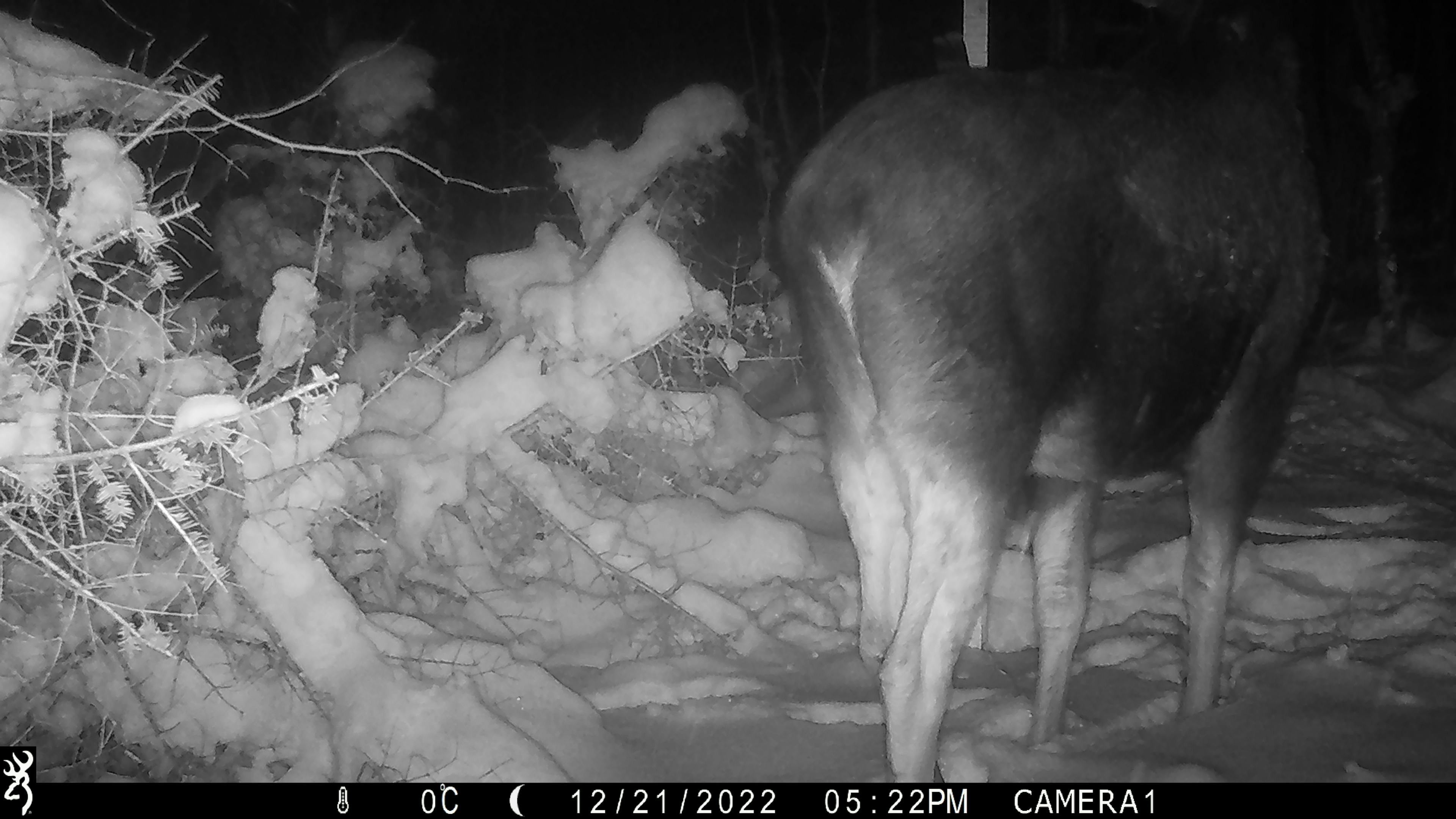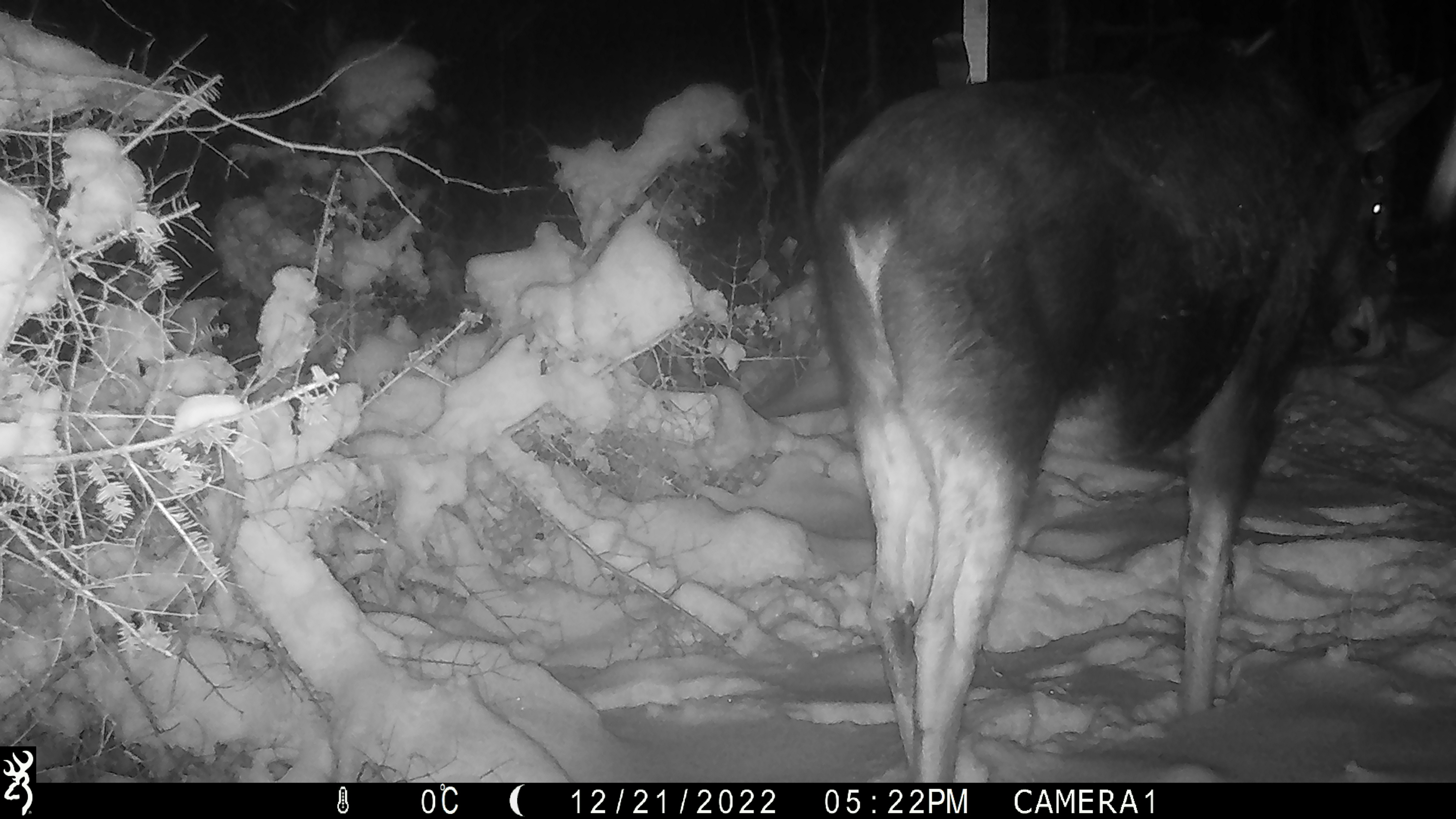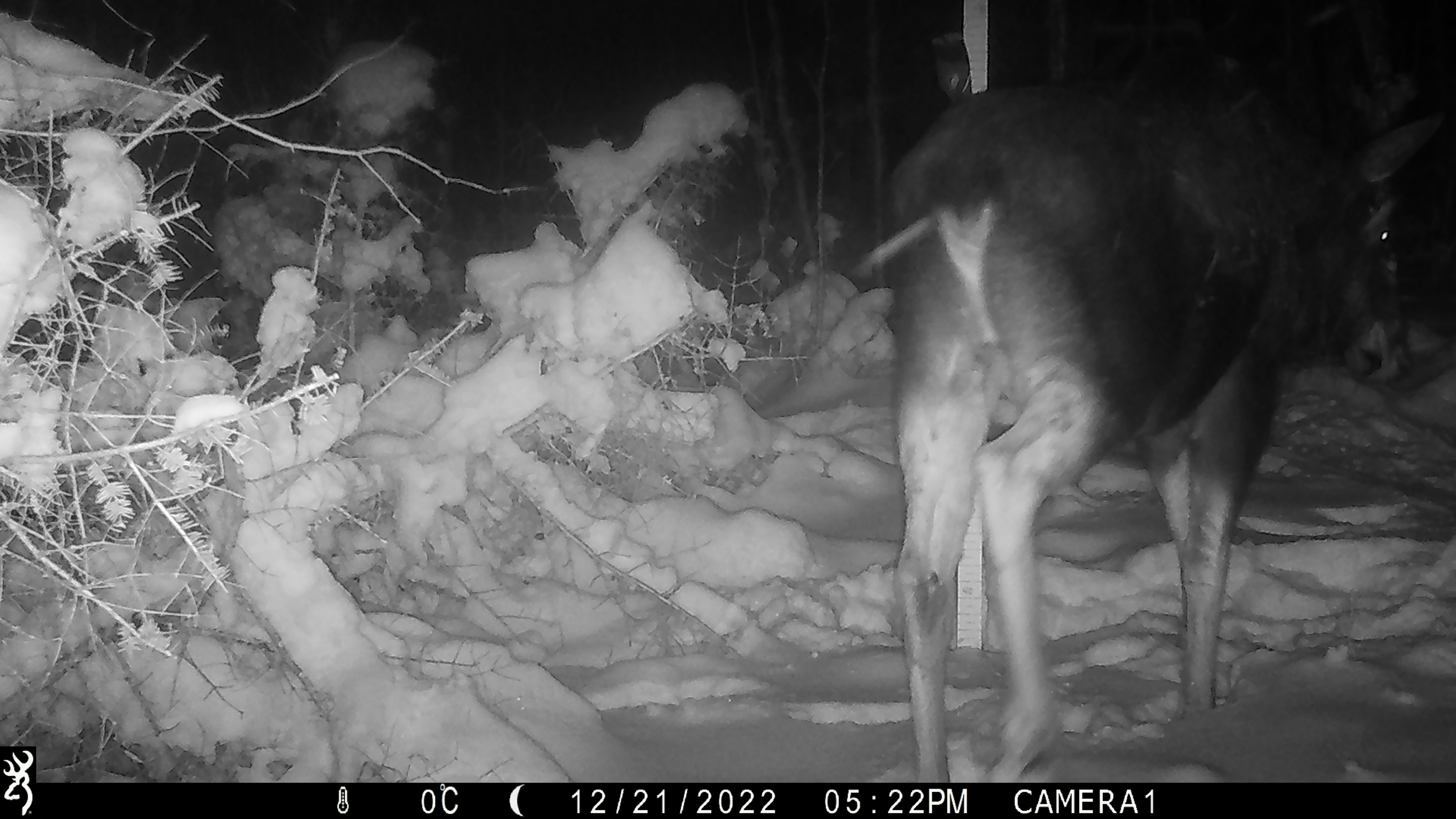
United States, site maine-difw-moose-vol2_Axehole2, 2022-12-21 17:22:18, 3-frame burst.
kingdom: Animalia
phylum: Chordata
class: Mammalia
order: Artiodactyla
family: Cervidae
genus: Alces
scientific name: Alces alces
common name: moose